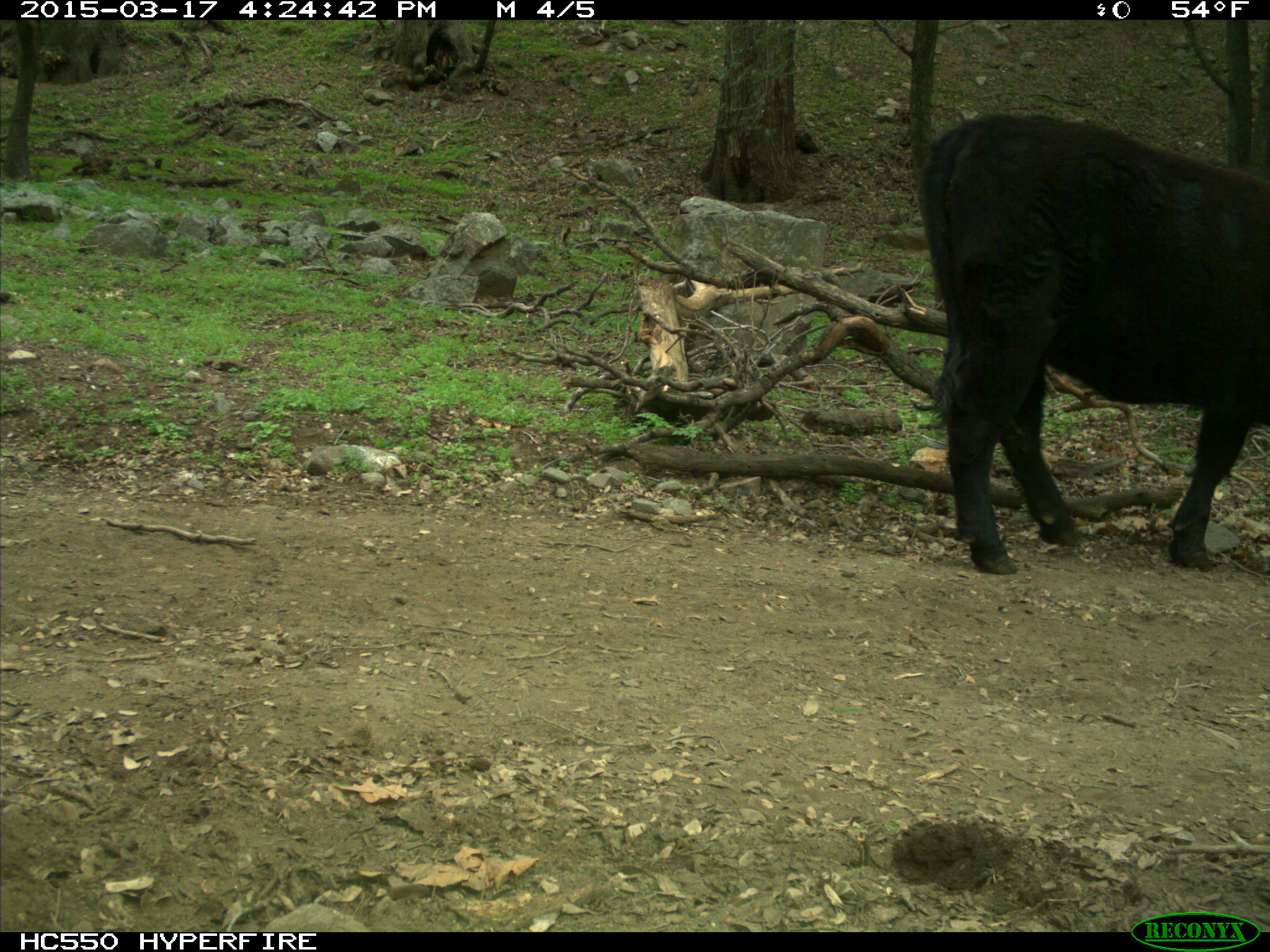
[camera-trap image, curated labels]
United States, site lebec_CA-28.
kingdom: Animalia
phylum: Chordata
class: Mammalia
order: Artiodactyla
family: Bovidae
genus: Bos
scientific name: Bos taurus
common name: domestic cow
Bos taurus (domestic cow).